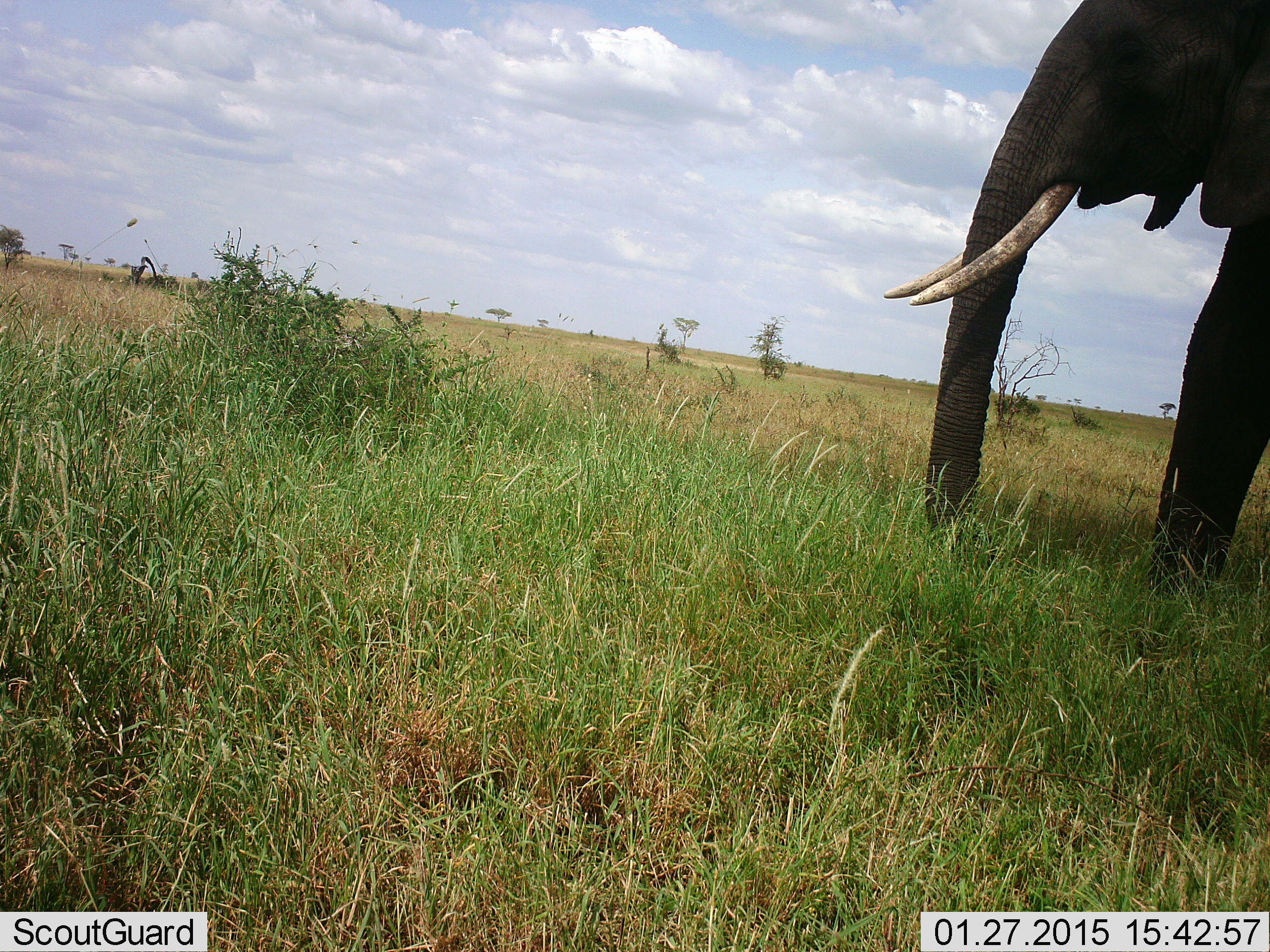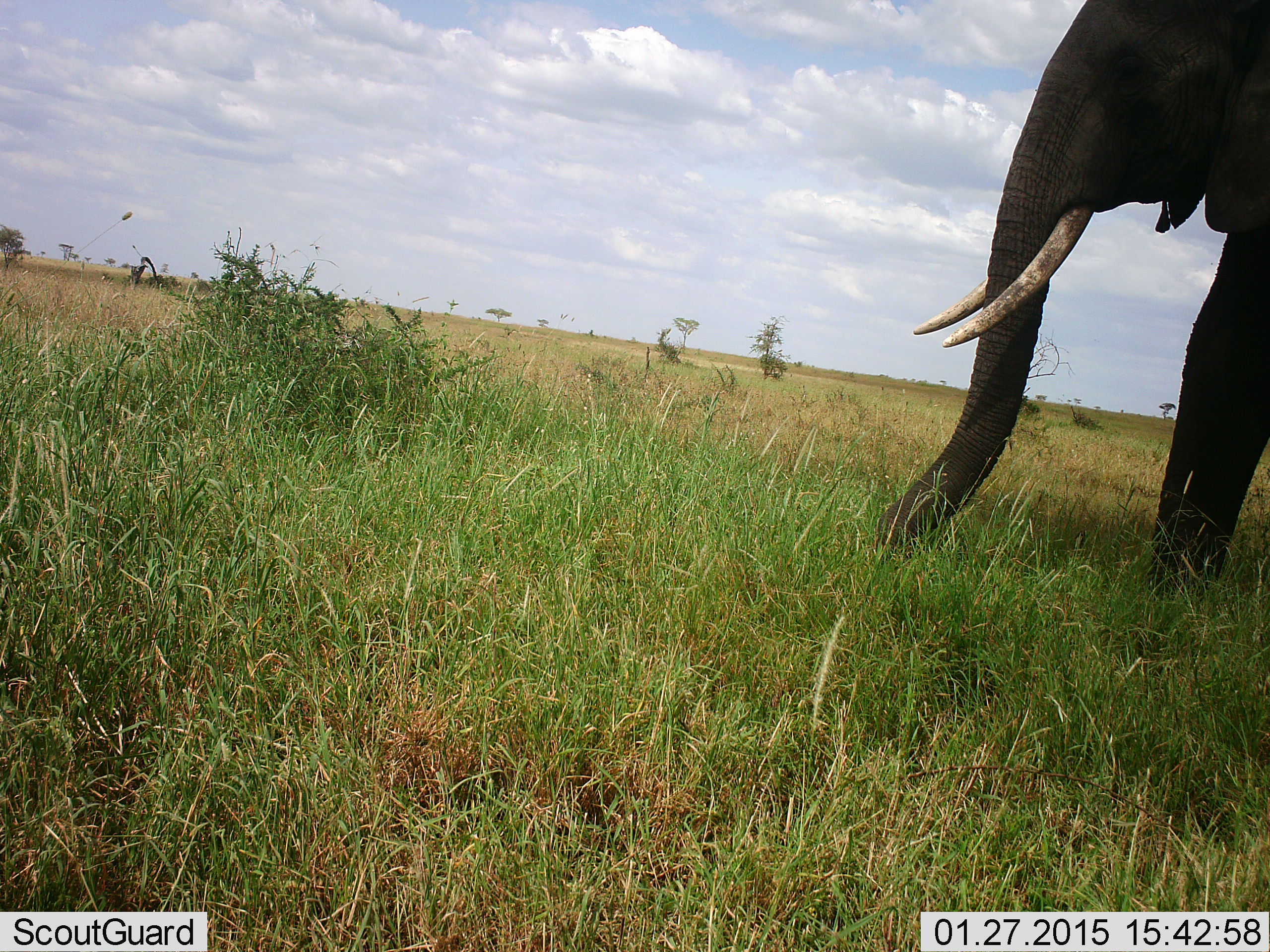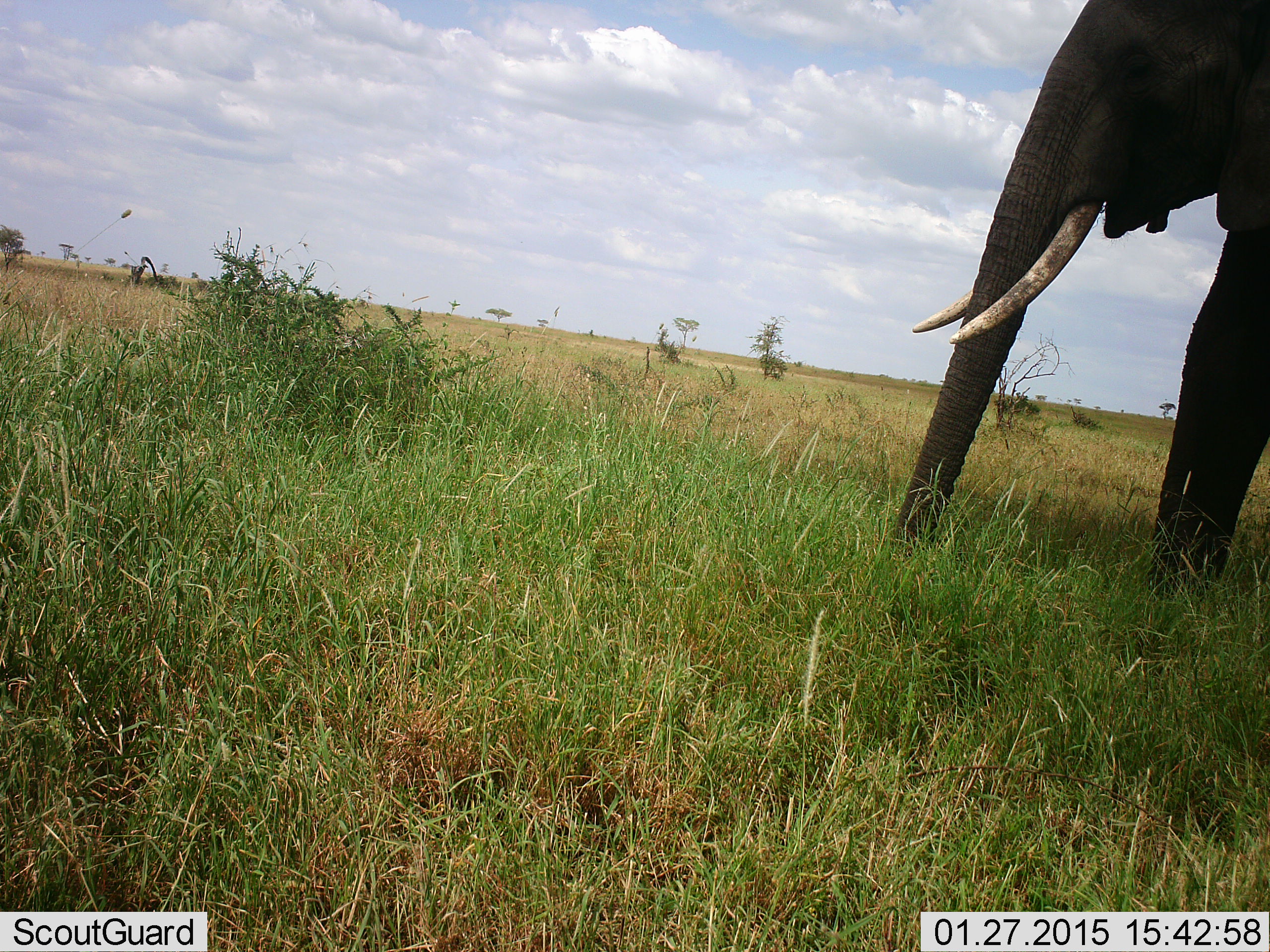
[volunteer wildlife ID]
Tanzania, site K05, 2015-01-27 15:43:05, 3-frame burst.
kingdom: Animalia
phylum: Chordata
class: Mammalia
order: Proboscidea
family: Elephantidae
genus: Loxodonta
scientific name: Loxodonta africana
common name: african bush elephant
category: elephant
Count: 1.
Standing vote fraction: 50%.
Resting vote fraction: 0%.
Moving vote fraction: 10%.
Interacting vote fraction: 0%.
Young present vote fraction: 0%.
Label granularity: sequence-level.